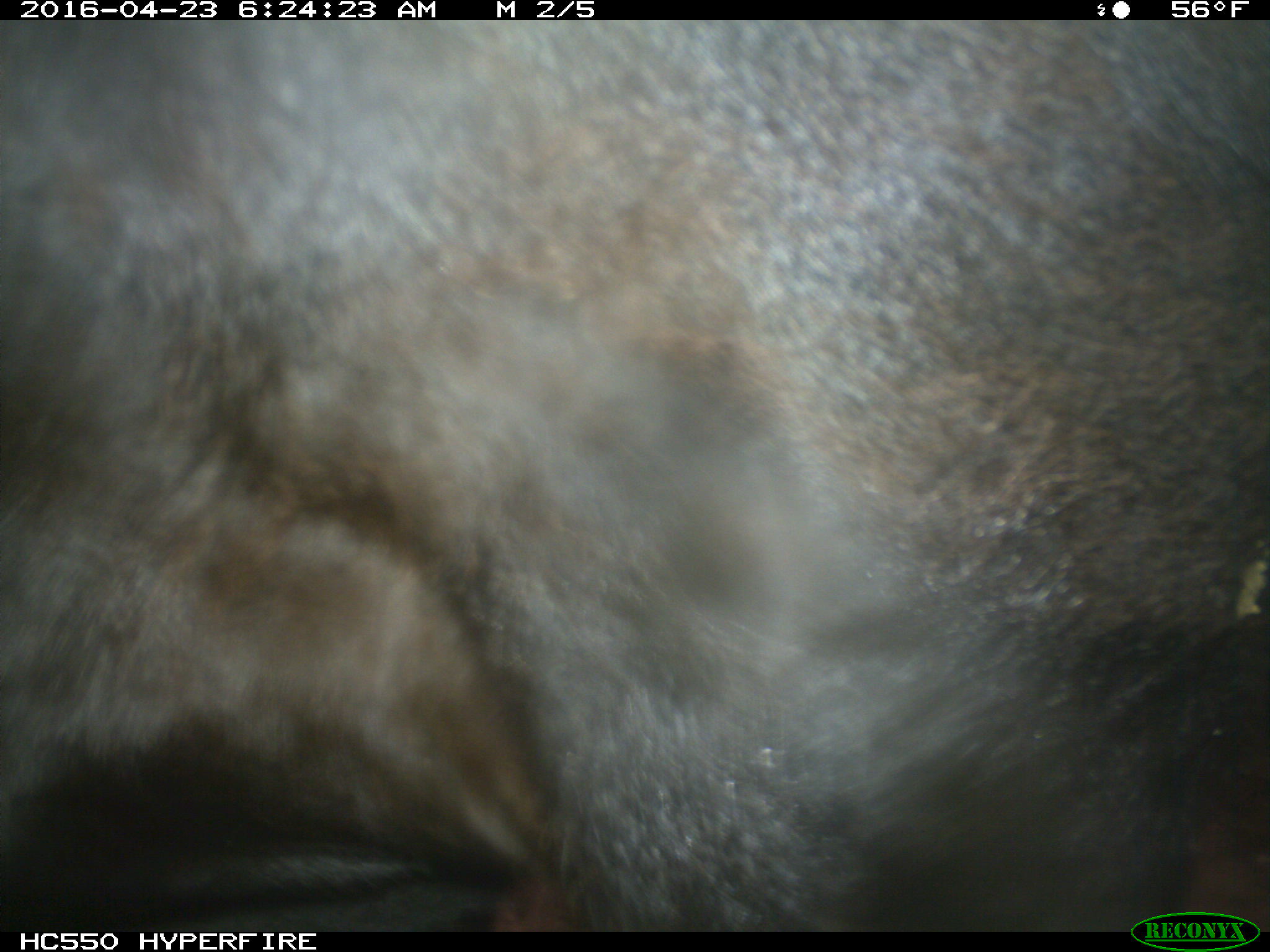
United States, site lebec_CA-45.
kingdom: Animalia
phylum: Chordata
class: Mammalia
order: Artiodactyla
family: Bovidae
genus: Bos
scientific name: Bos taurus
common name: domestic cow